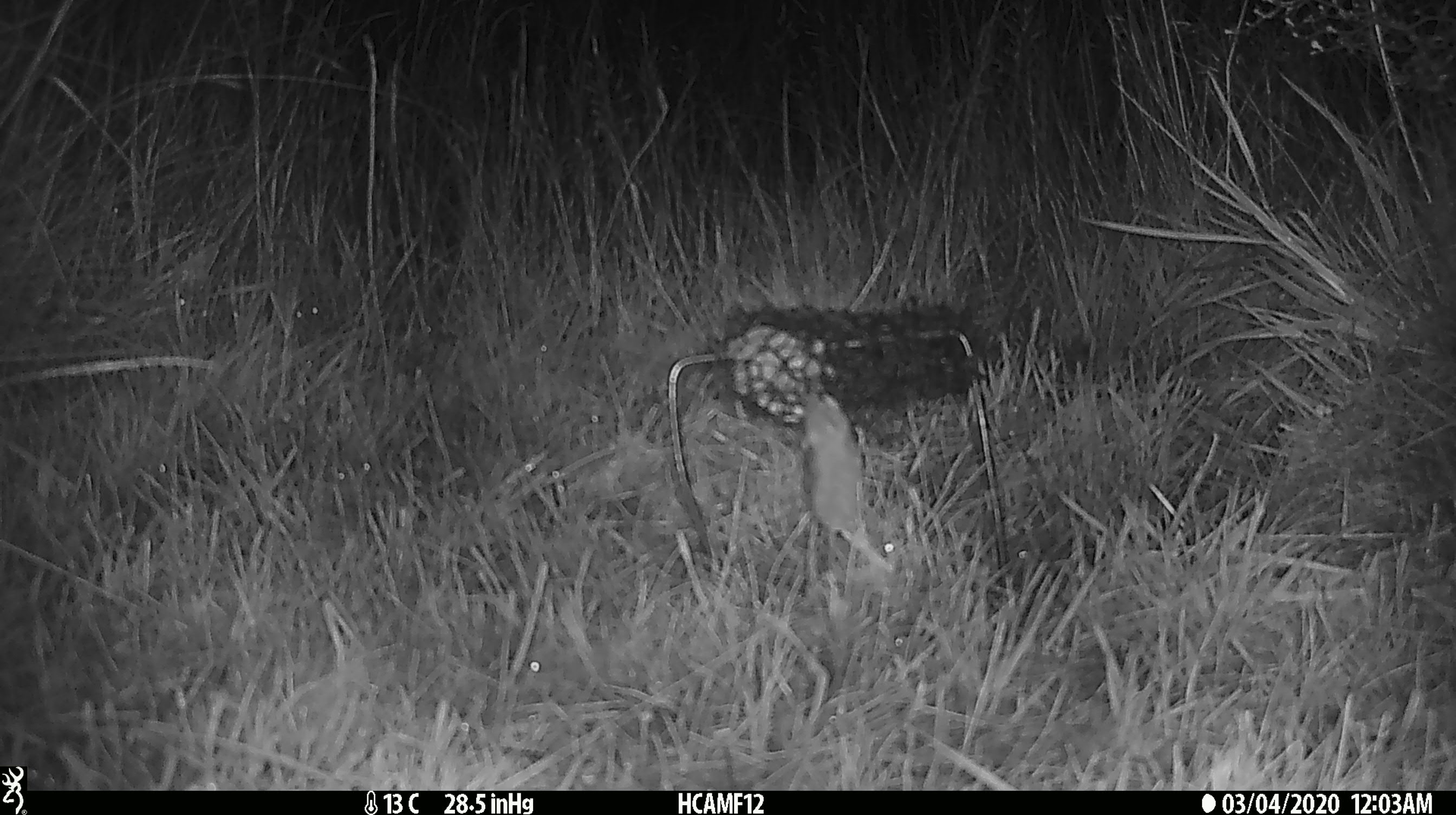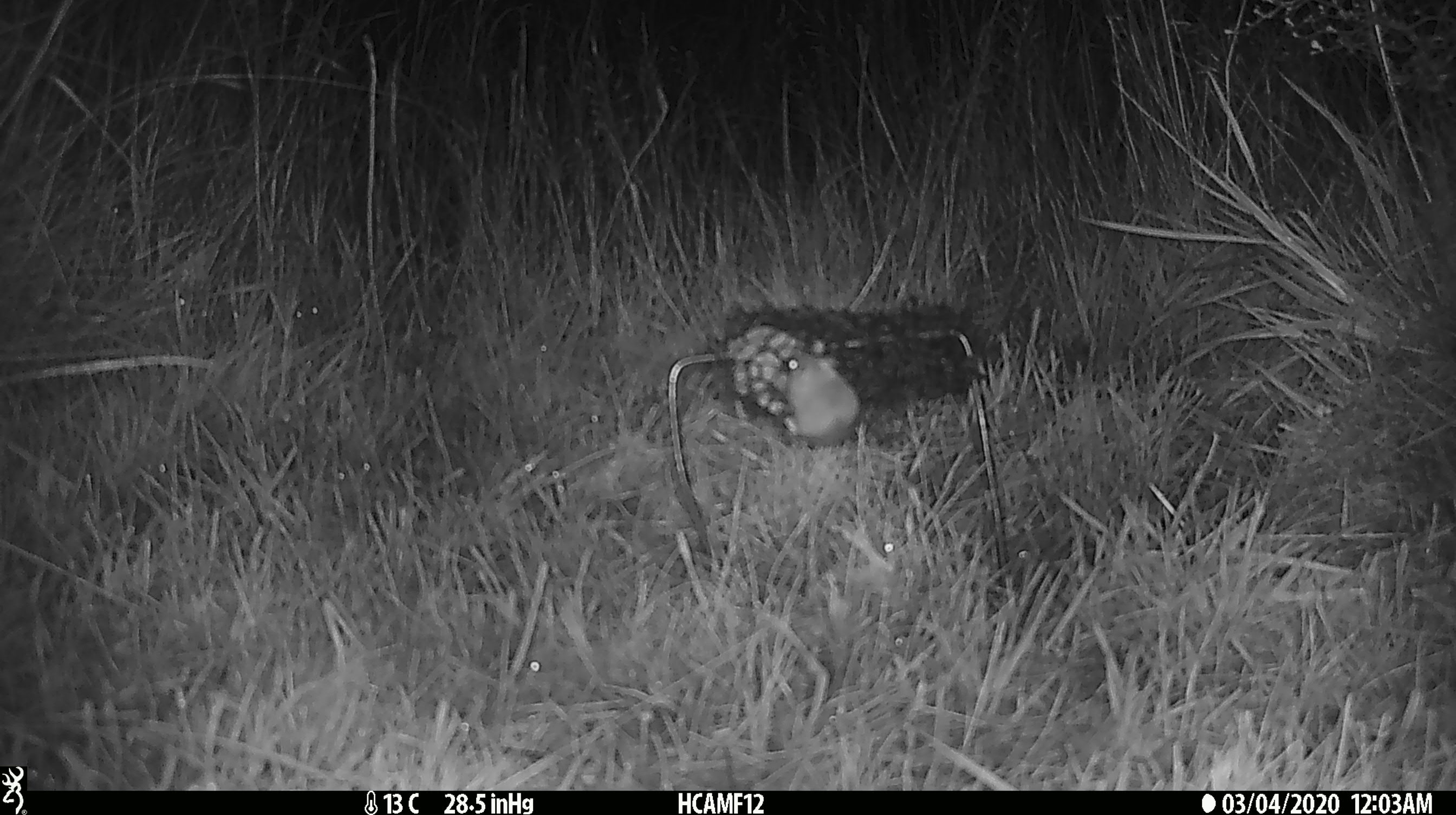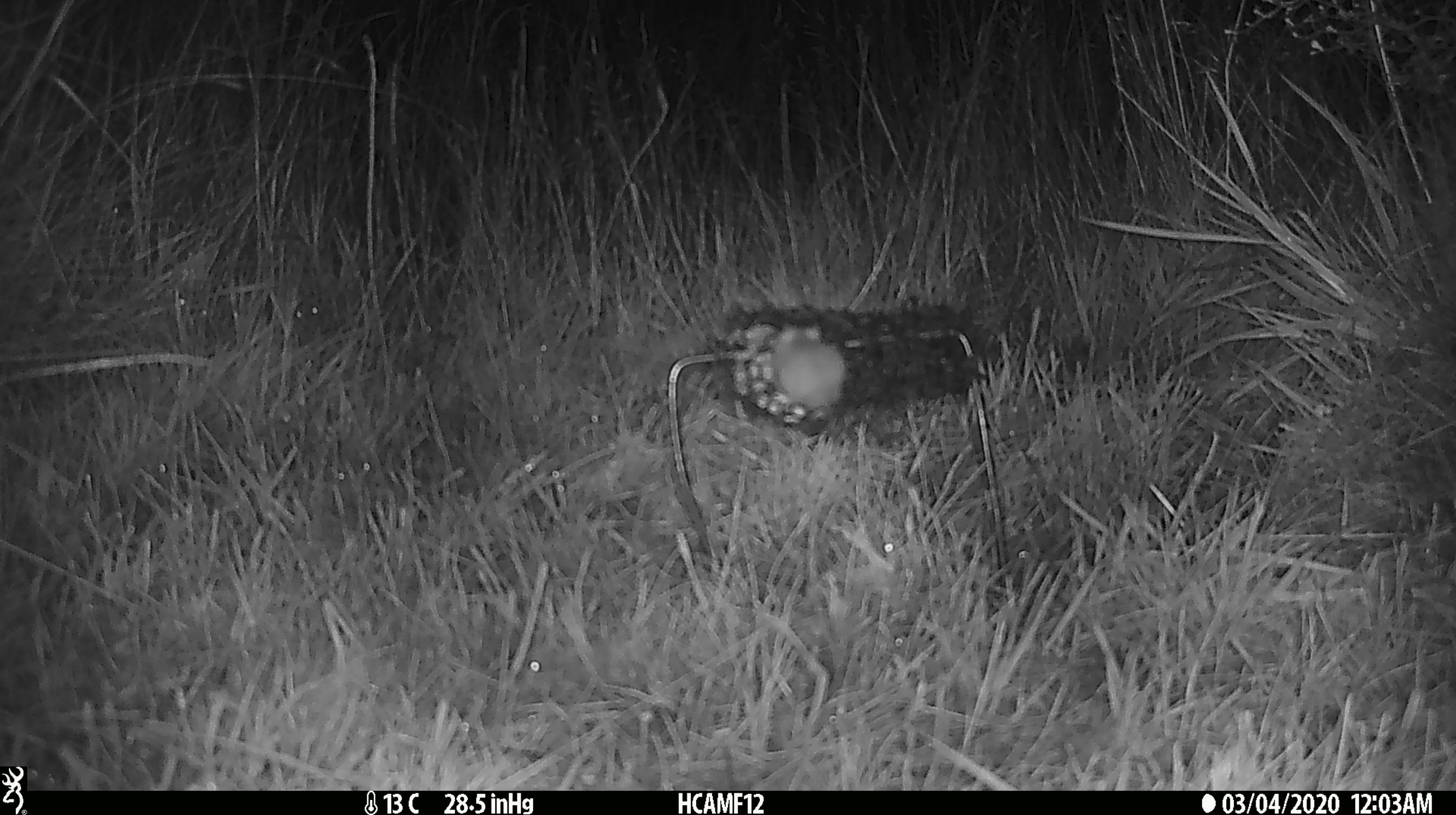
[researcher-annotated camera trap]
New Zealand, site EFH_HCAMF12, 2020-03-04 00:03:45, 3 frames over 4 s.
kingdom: Animalia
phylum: Chordata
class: Mammalia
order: Rodentia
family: Muridae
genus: Mus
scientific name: Mus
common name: mouse